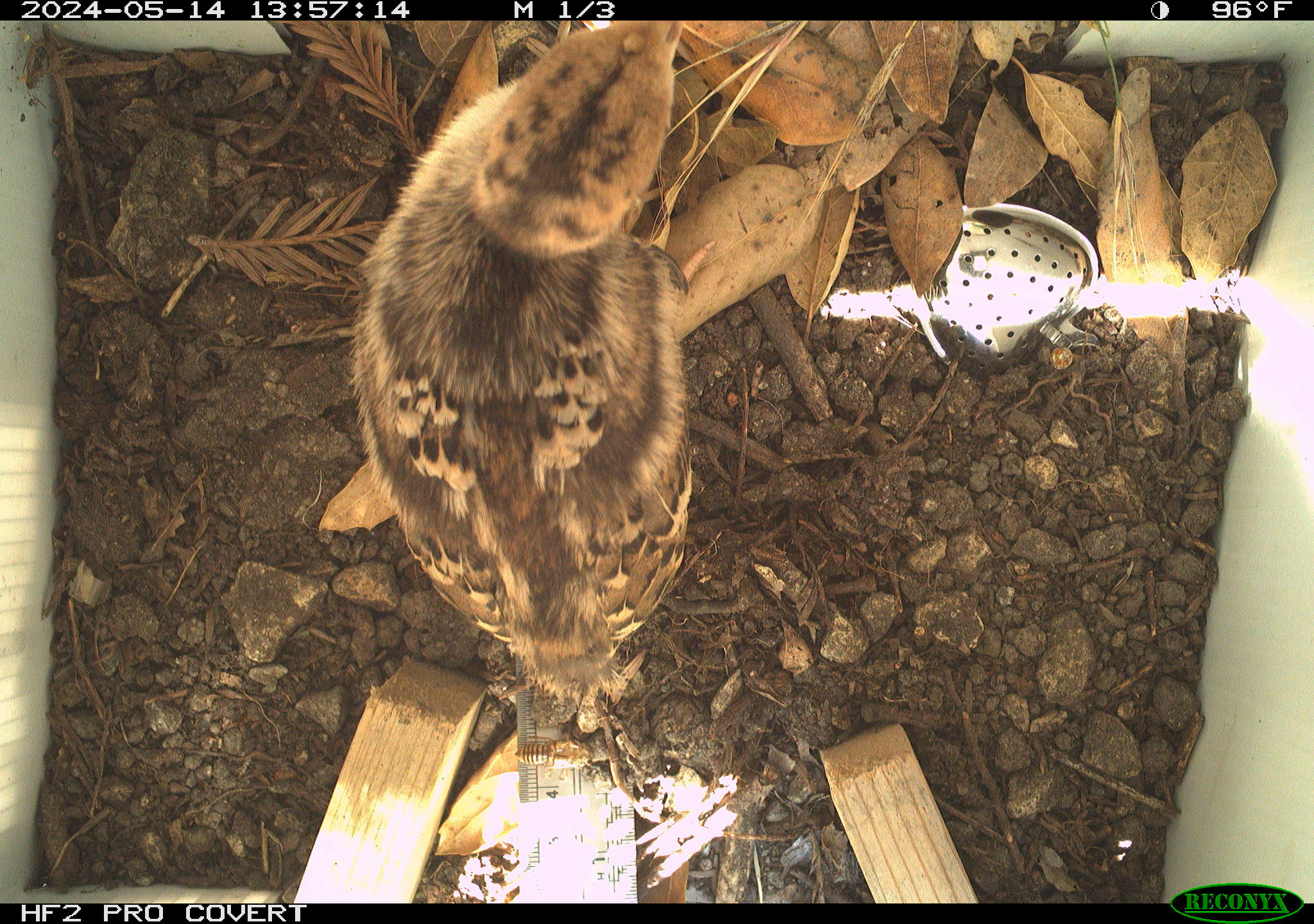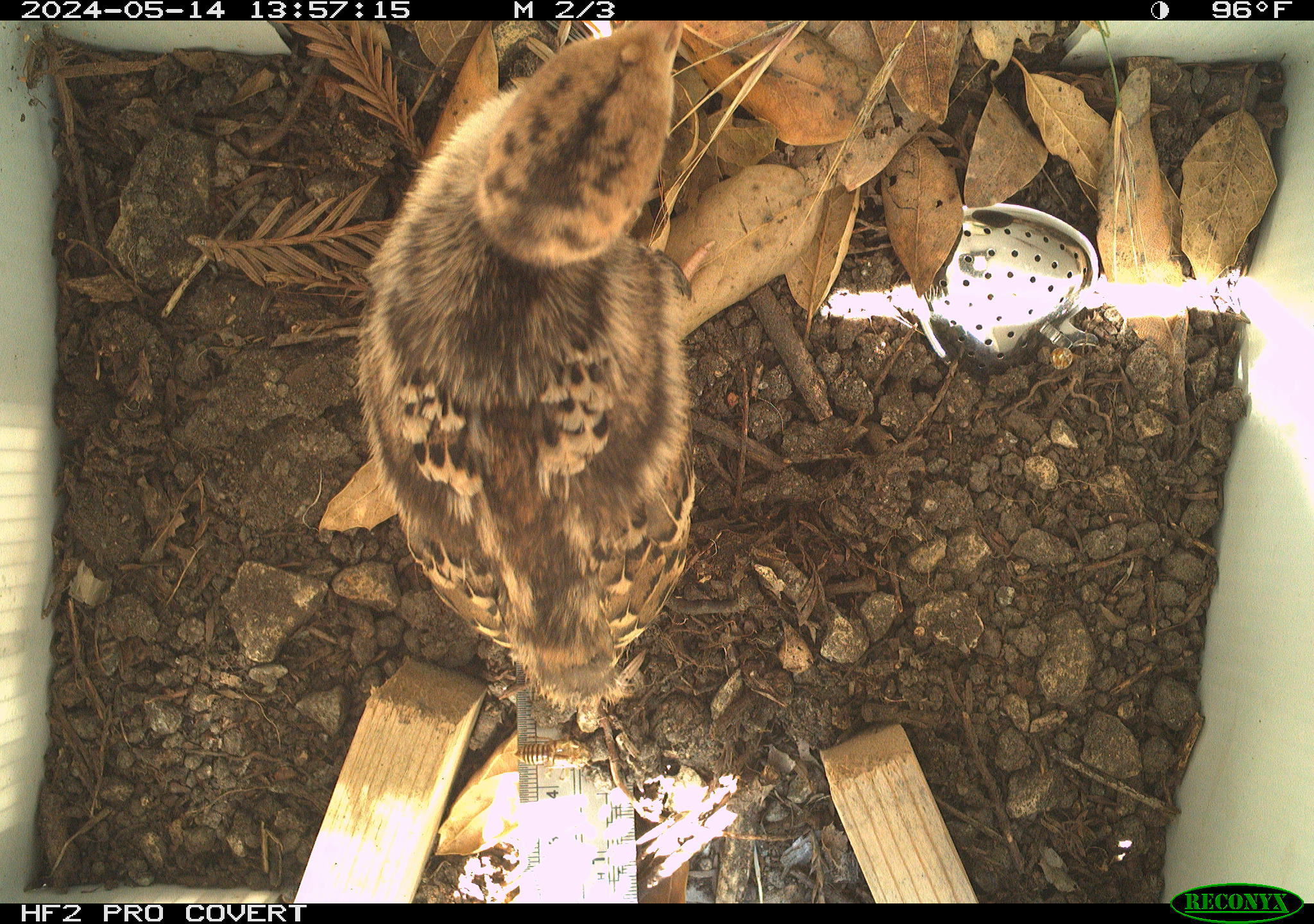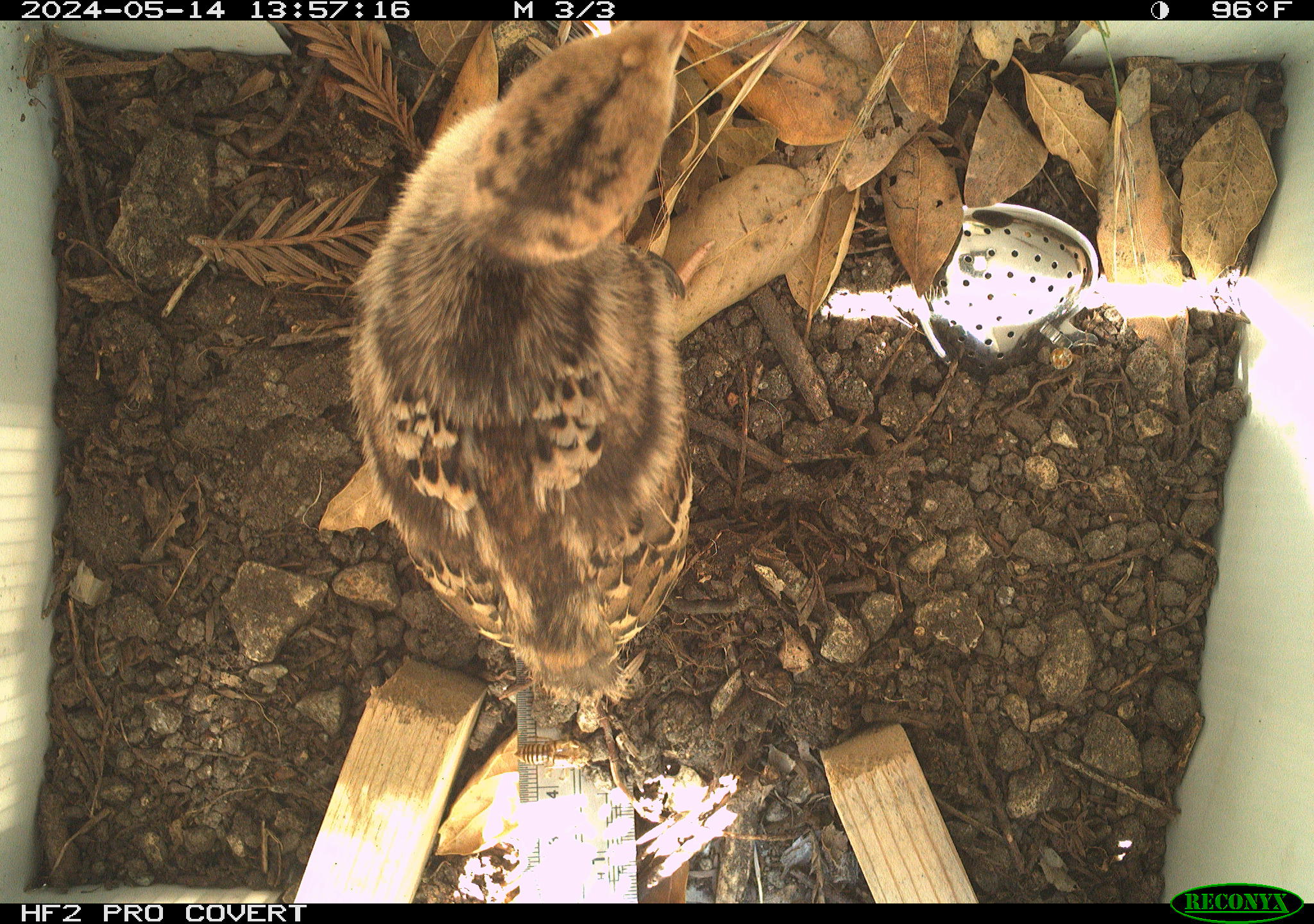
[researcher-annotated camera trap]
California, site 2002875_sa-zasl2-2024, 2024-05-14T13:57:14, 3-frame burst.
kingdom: Animalia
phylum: Chordata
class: Aves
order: Galliformes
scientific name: Galliformes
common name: fowl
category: galliformes order